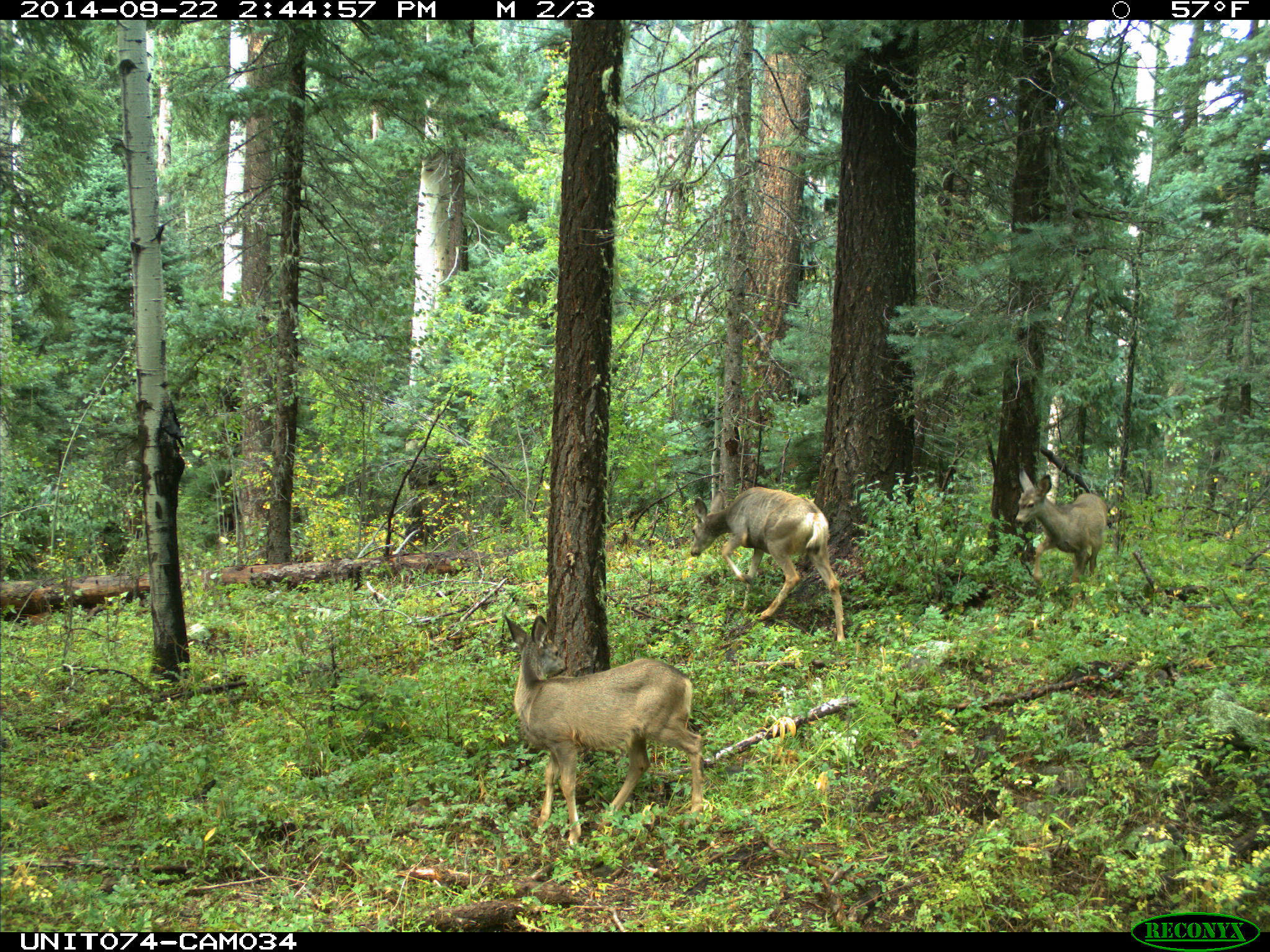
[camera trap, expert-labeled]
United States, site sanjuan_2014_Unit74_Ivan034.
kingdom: Animalia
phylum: Chordata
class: Mammalia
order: Artiodactyla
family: Cervidae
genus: Odocoileus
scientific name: Odocoileus hemionus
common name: mule deer